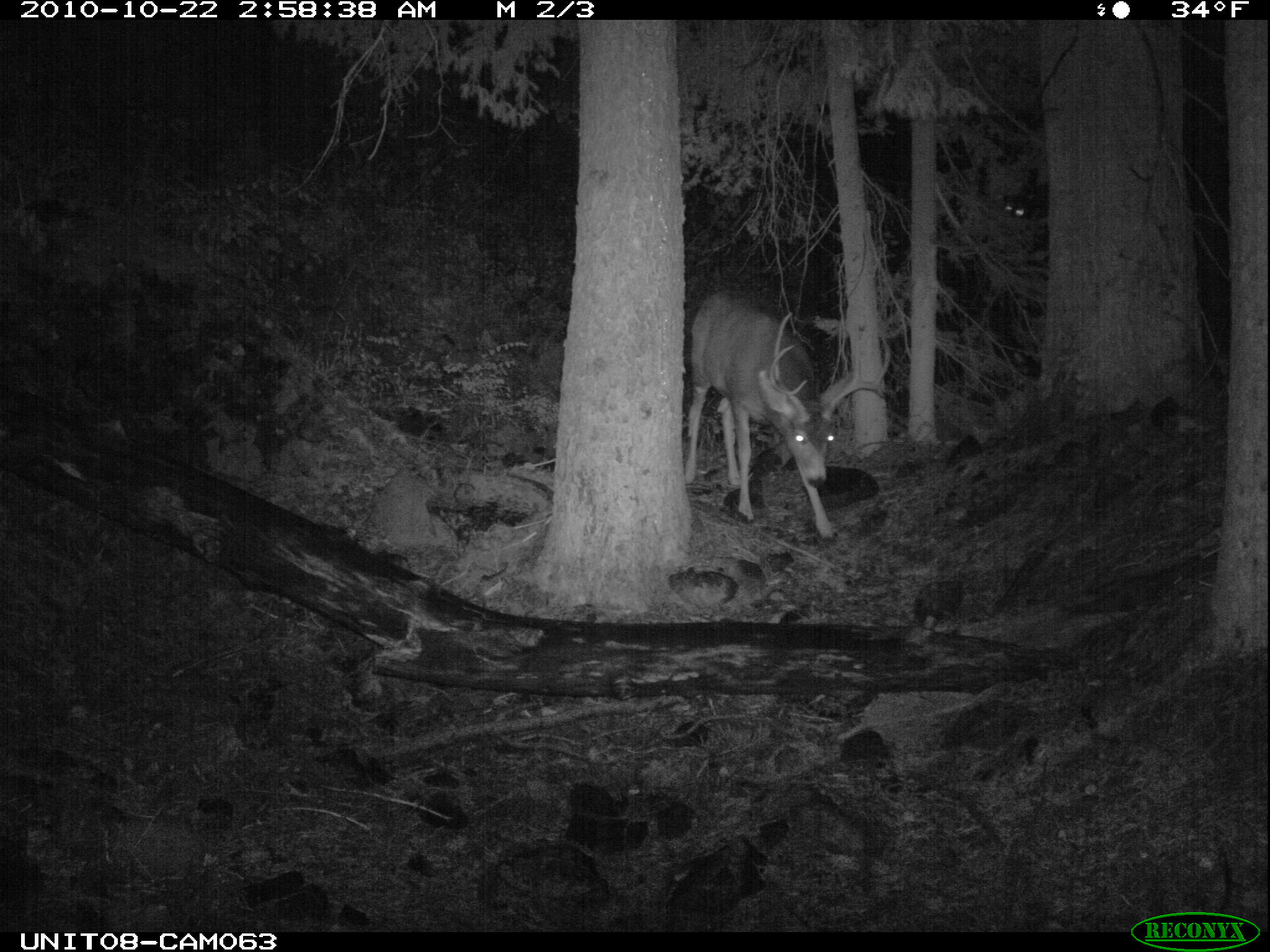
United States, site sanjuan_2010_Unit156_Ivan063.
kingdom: Animalia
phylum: Chordata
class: Mammalia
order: Artiodactyla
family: Cervidae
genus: Odocoileus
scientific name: Odocoileus hemionus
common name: mule deer